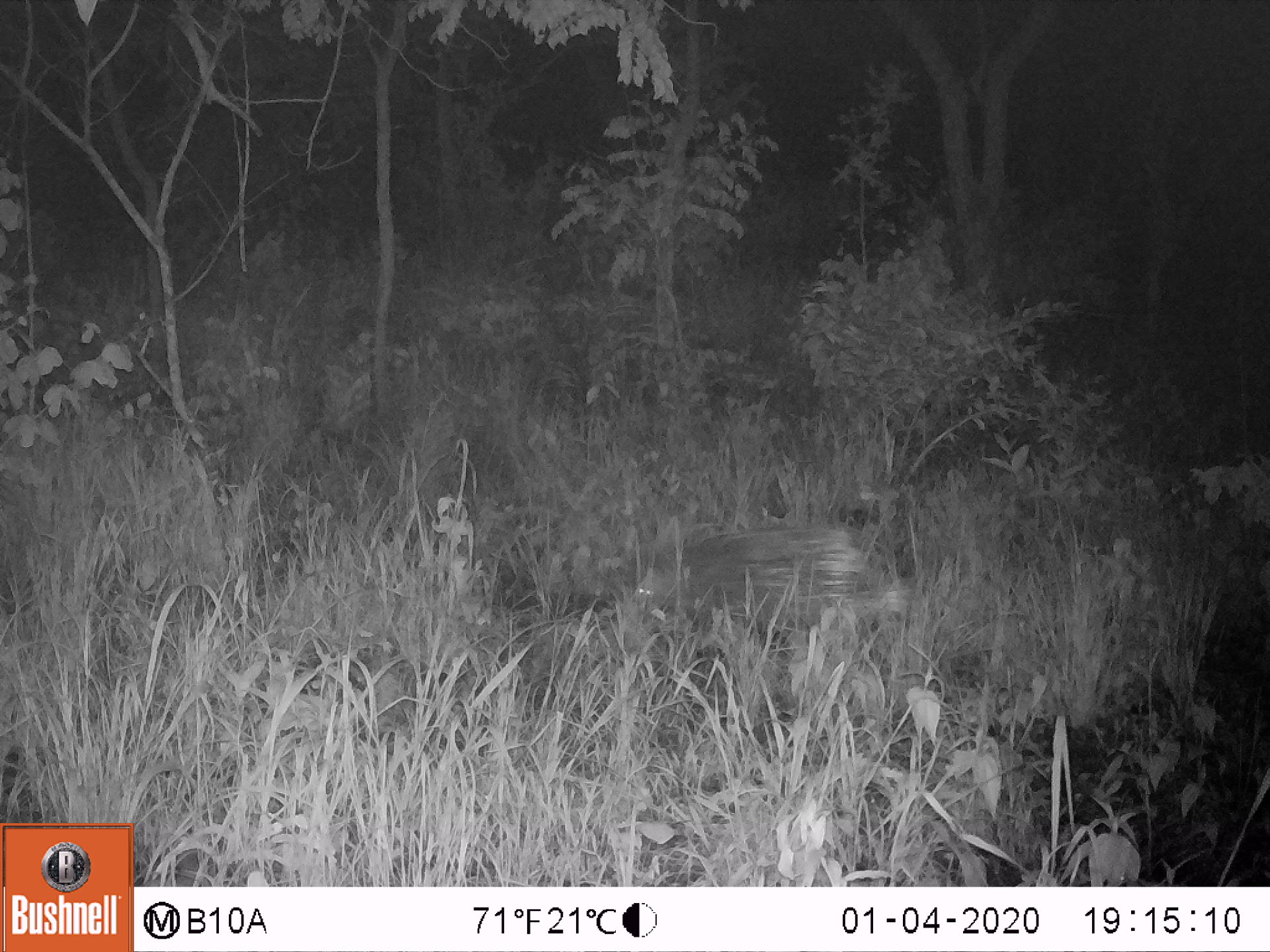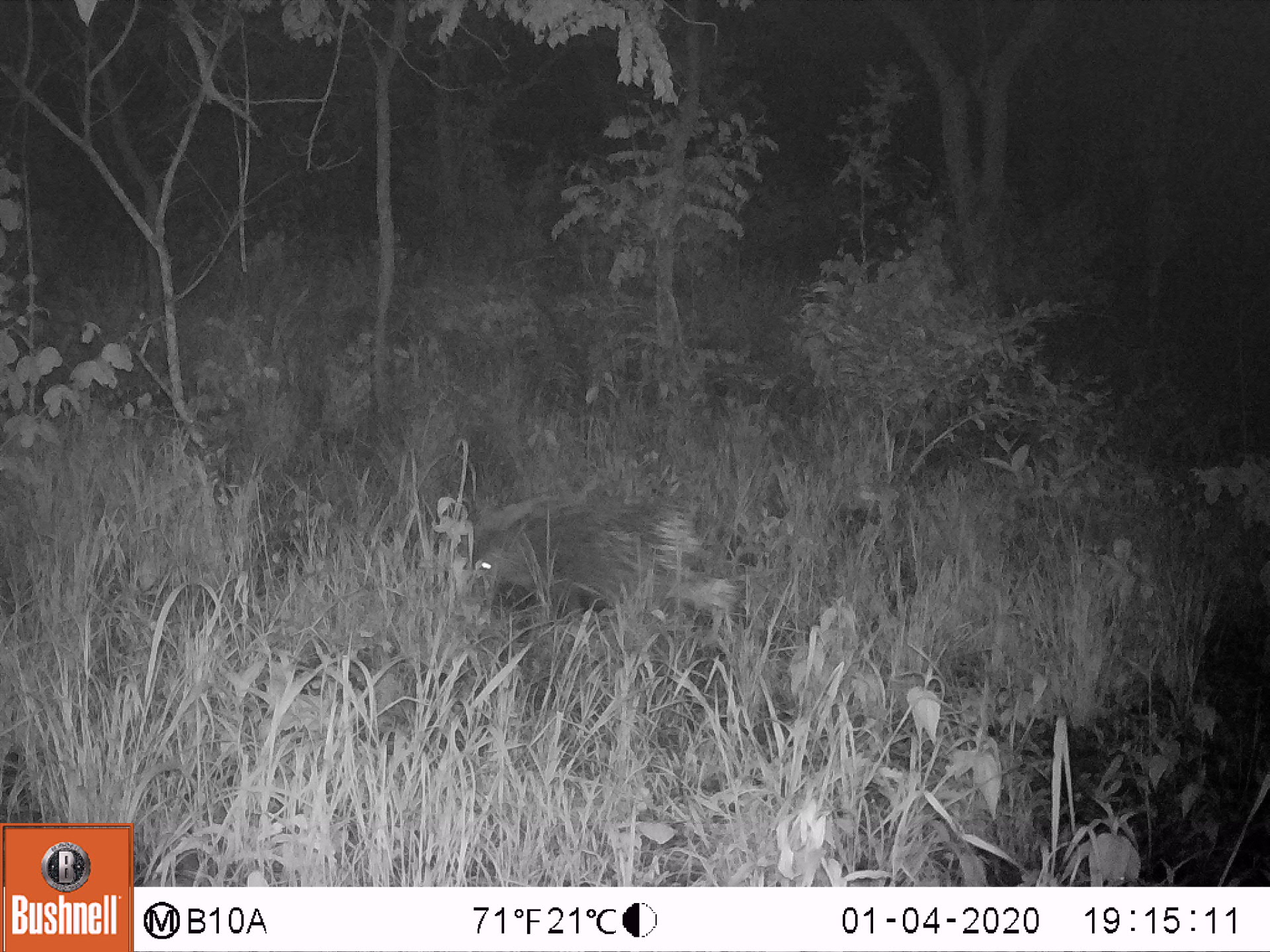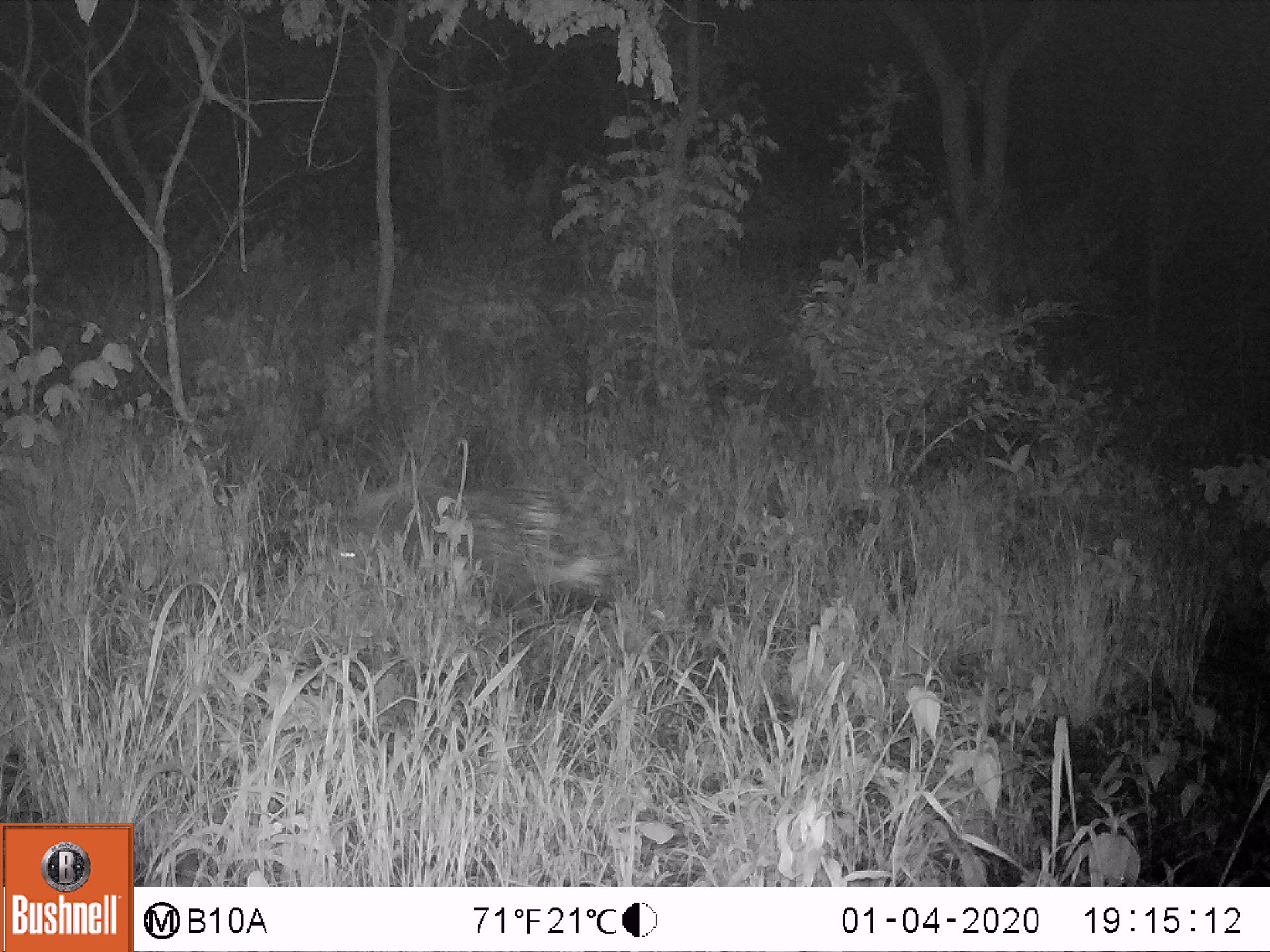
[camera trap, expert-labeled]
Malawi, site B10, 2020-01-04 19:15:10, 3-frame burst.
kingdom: Animalia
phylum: Chordata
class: Mammalia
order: Rodentia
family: Hystricidae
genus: Hystrix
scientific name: Hystrix africaeaustralis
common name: cape porcupine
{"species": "cape porcupine (Hystrix africaeaustralis)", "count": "1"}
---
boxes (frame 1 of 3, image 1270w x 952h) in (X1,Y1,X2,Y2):
cape porcupine: (614,533,916,646)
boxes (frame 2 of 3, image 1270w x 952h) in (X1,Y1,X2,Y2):
cape porcupine: (457,498,740,626)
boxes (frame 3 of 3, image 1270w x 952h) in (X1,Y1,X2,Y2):
cape porcupine: (325,460,609,611)